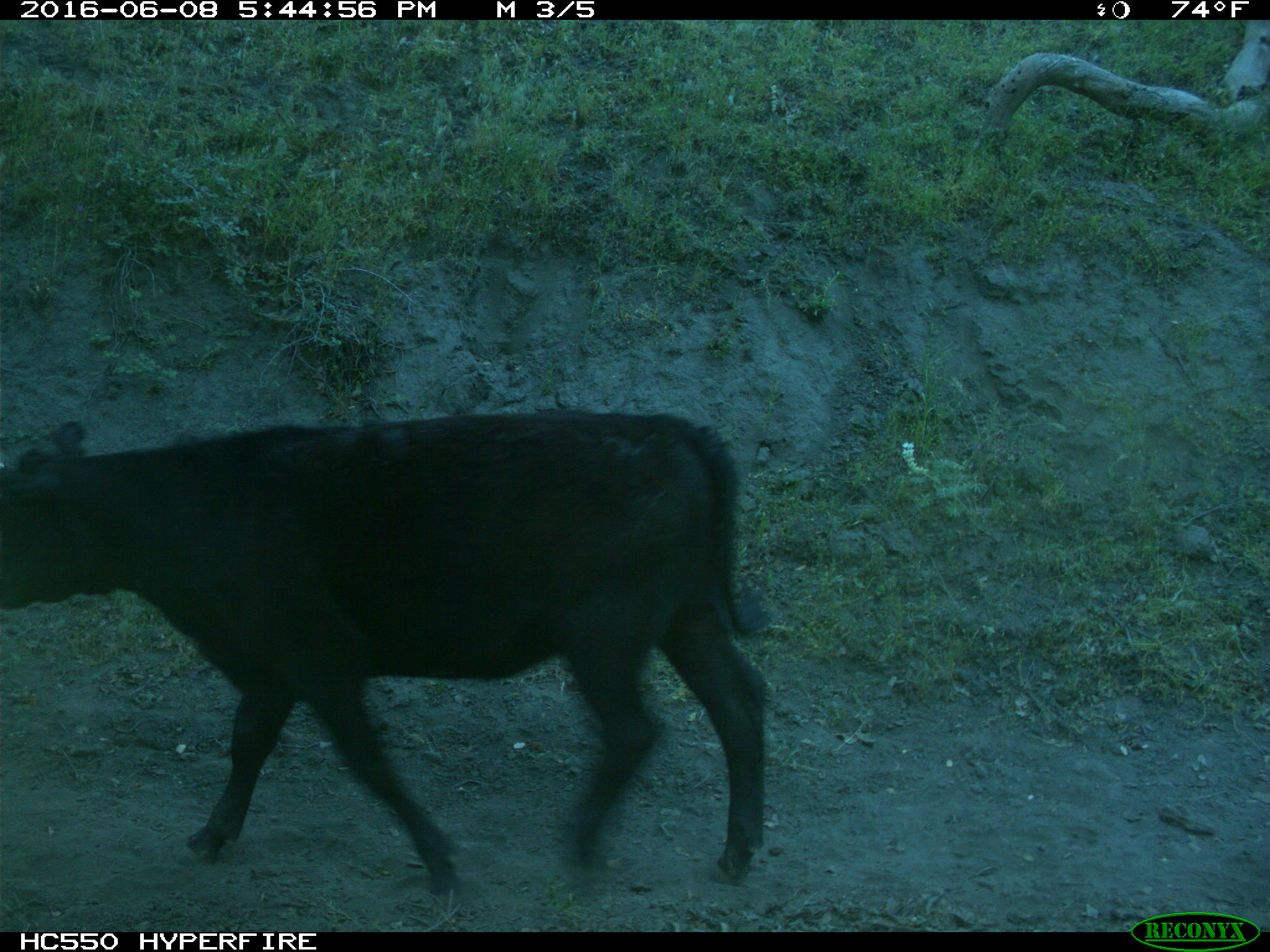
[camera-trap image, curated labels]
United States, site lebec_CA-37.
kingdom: Animalia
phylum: Chordata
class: Mammalia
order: Artiodactyla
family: Bovidae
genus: Bos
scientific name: Bos taurus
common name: domestic cow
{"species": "Bos taurus (domestic cow)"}